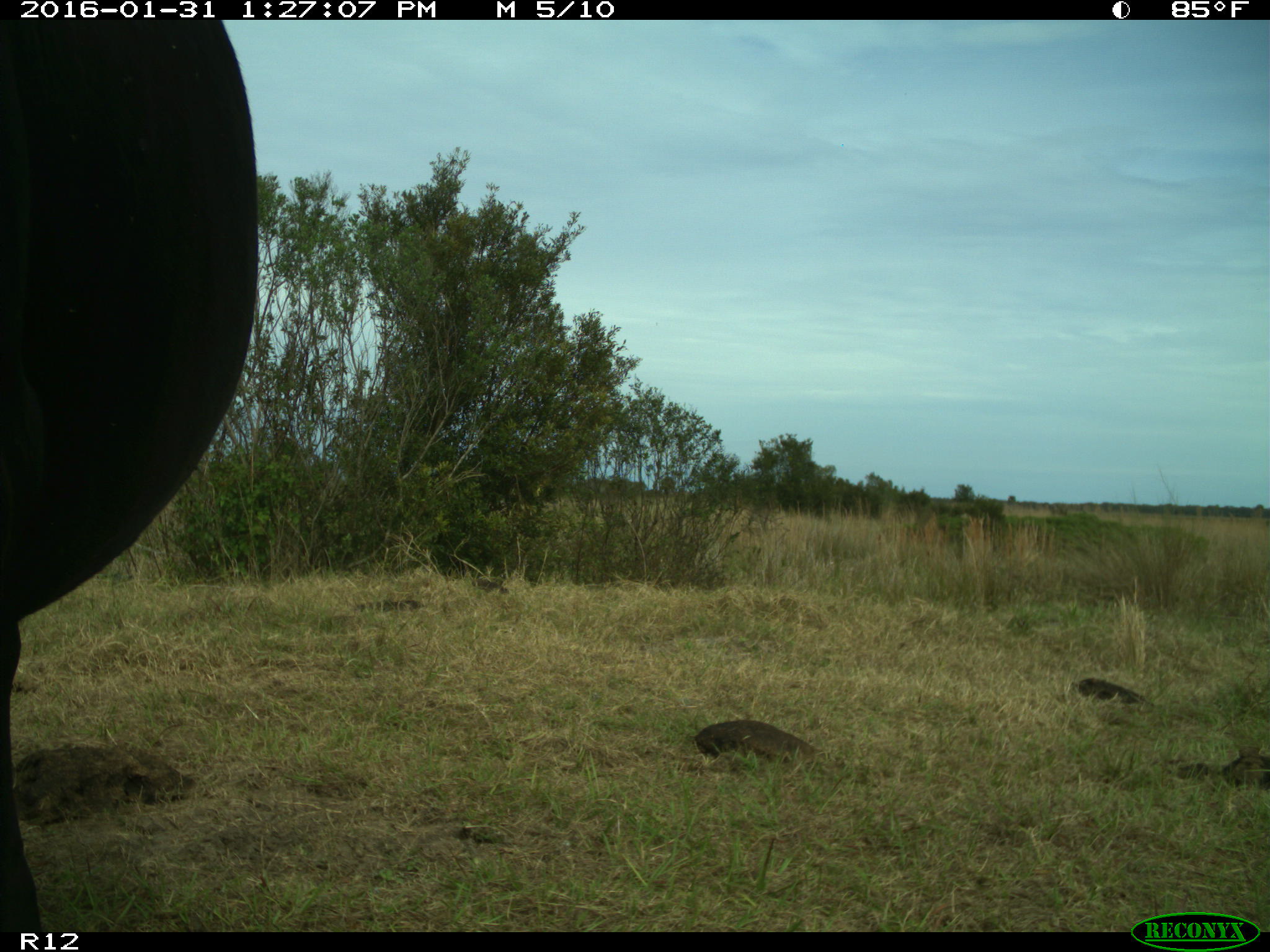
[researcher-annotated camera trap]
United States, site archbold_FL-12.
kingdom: Animalia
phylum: Chordata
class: Mammalia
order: Artiodactyla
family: Bovidae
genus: Bos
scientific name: Bos taurus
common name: domestic cow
Bos taurus (domestic cow).